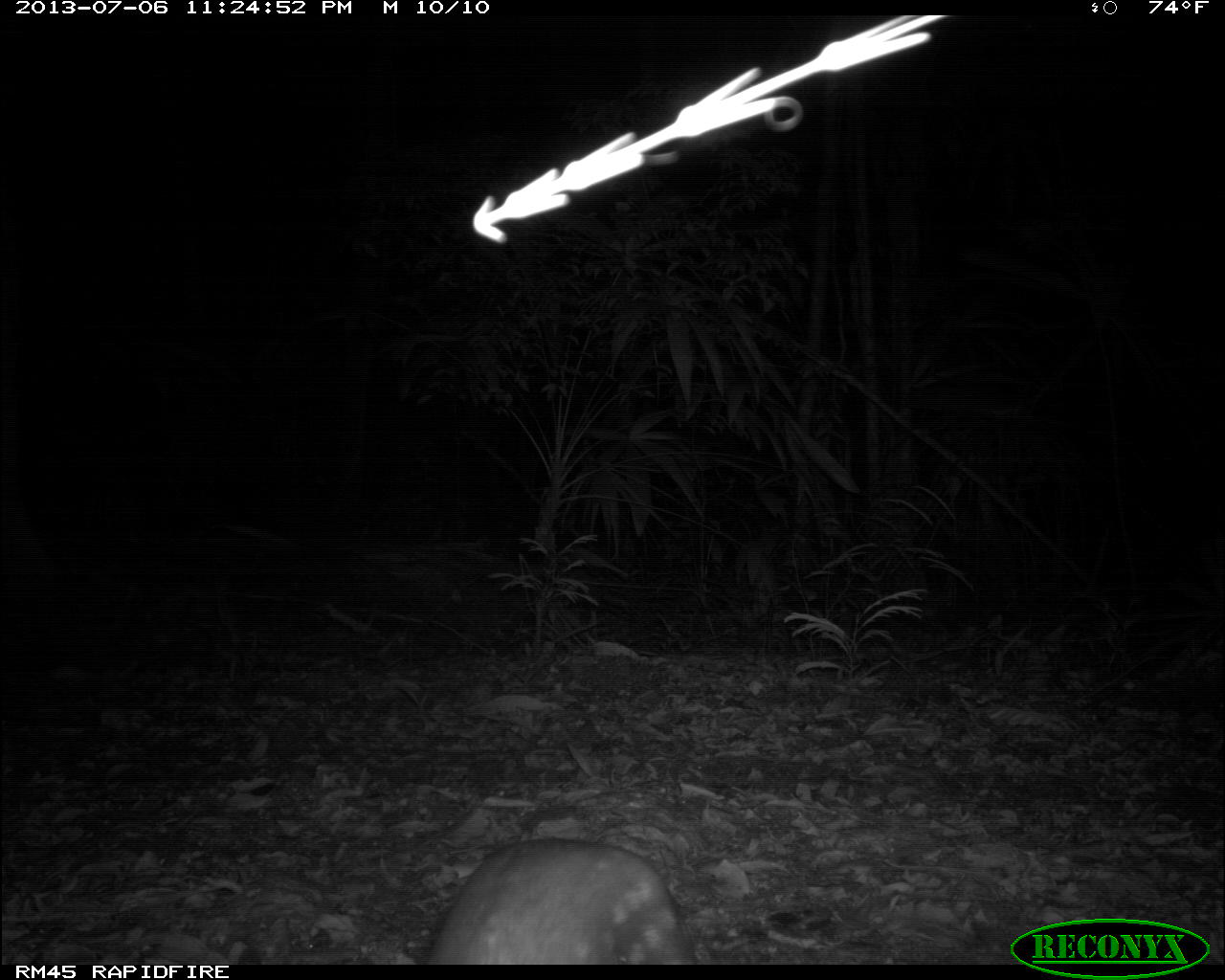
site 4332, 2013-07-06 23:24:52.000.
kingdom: Animalia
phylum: Chordata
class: Mammalia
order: Rodentia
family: Cuniculidae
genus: Cuniculus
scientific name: Cuniculus paca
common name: lowland paca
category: agouti paca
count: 1